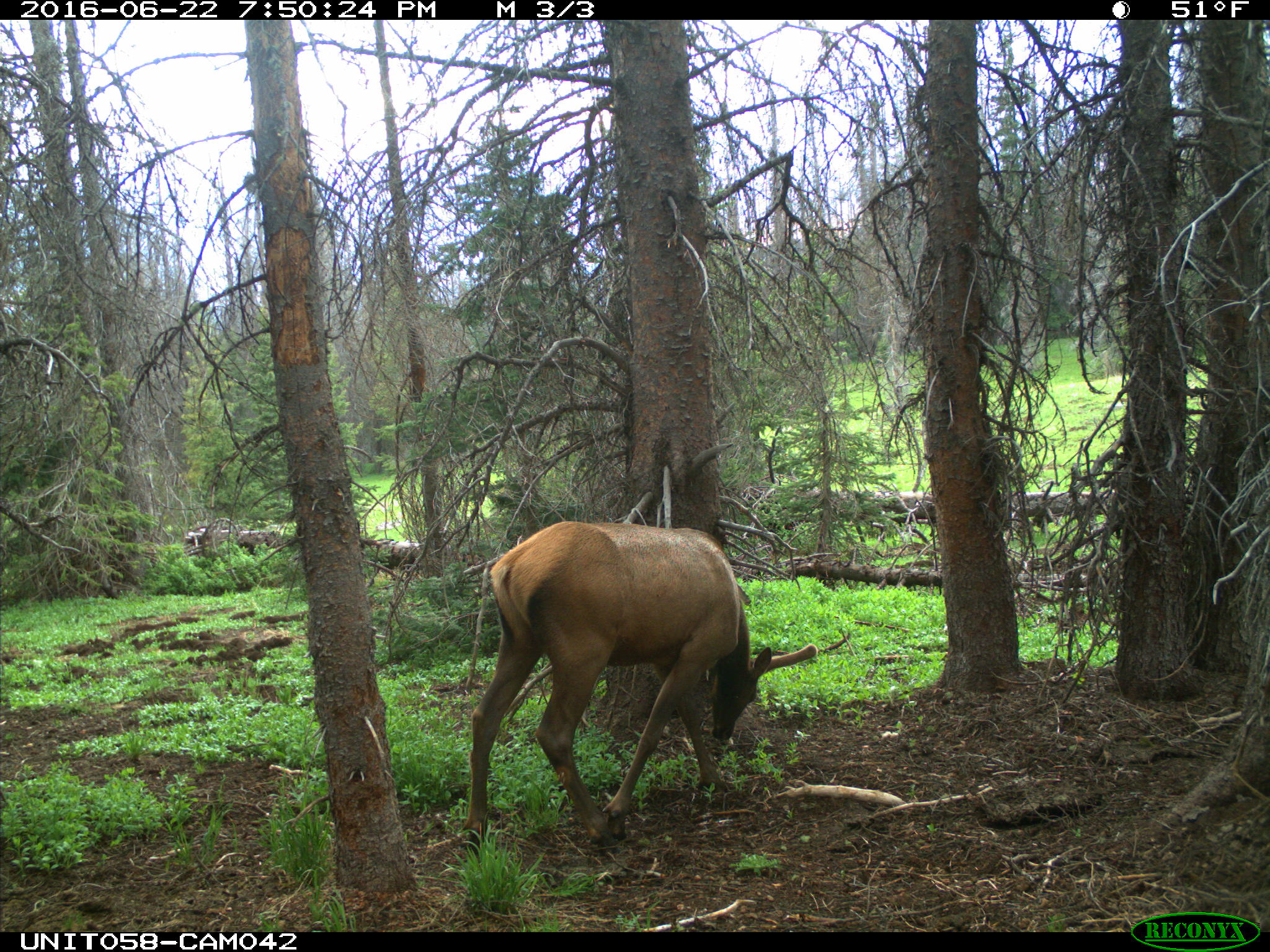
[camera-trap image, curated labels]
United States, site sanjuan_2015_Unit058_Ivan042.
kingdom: Animalia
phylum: Chordata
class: Mammalia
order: Artiodactyla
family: Cervidae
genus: Cervus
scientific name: Cervus elaphus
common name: red deer